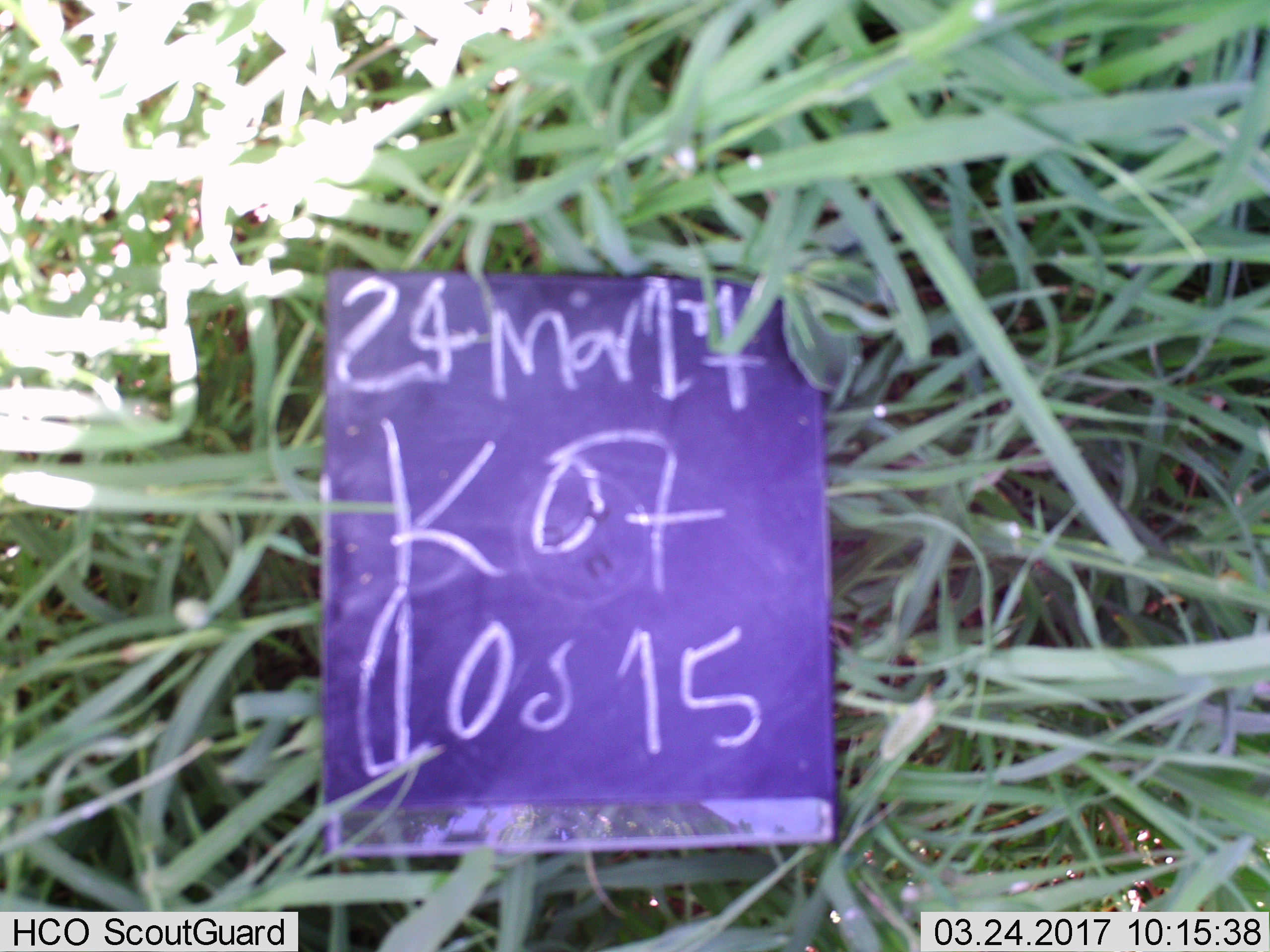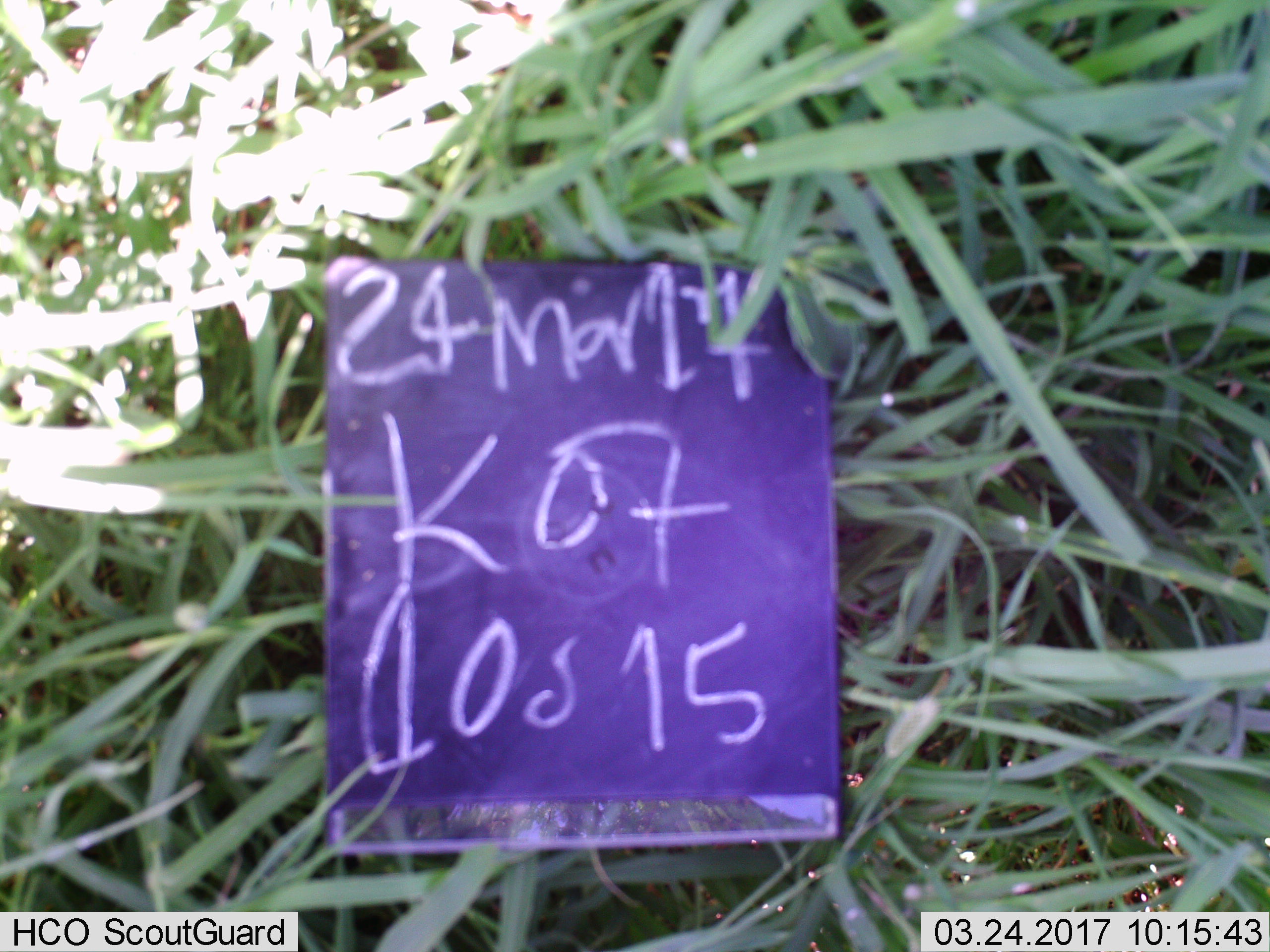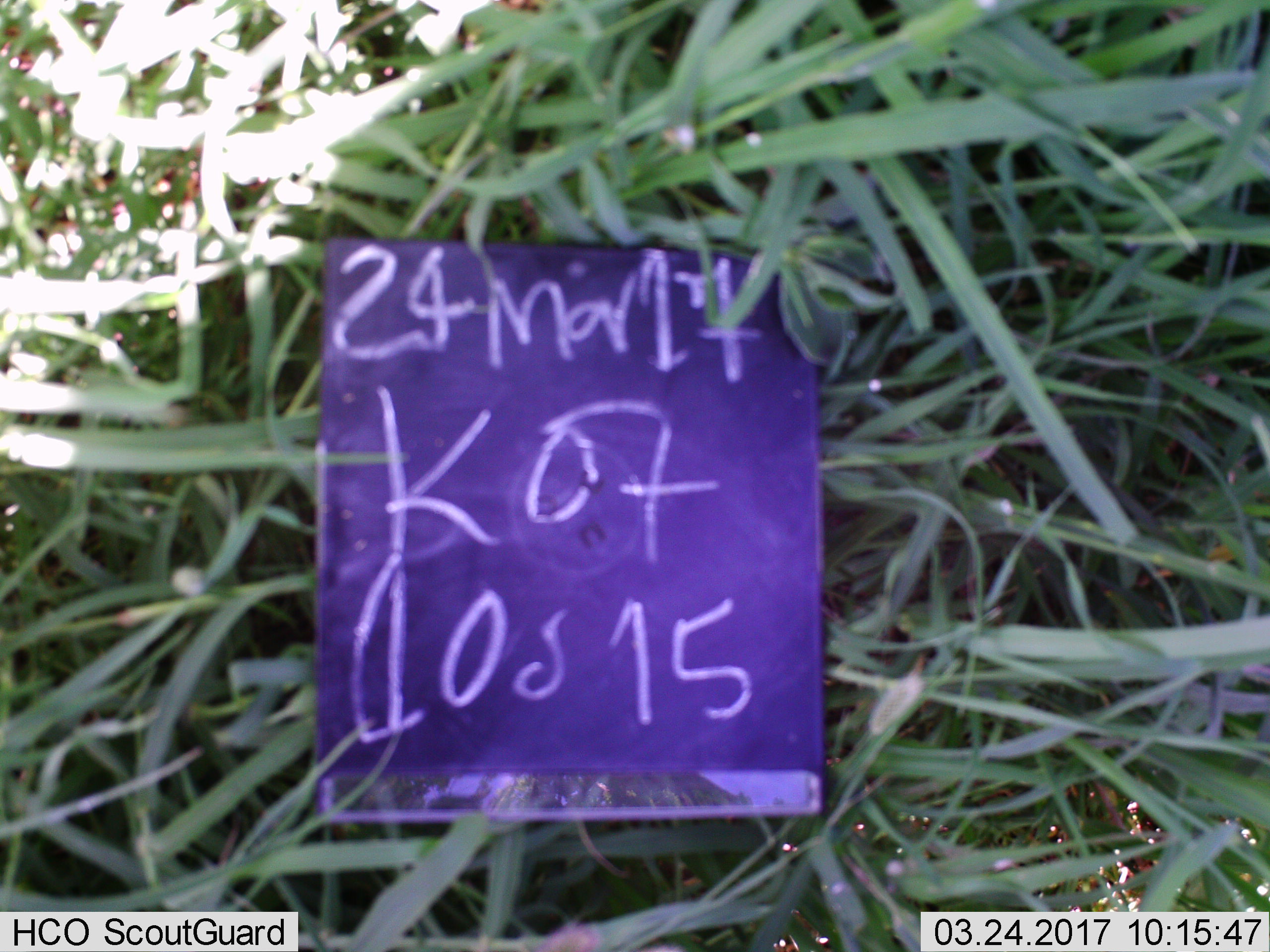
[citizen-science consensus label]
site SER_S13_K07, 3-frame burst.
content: unidentified animal